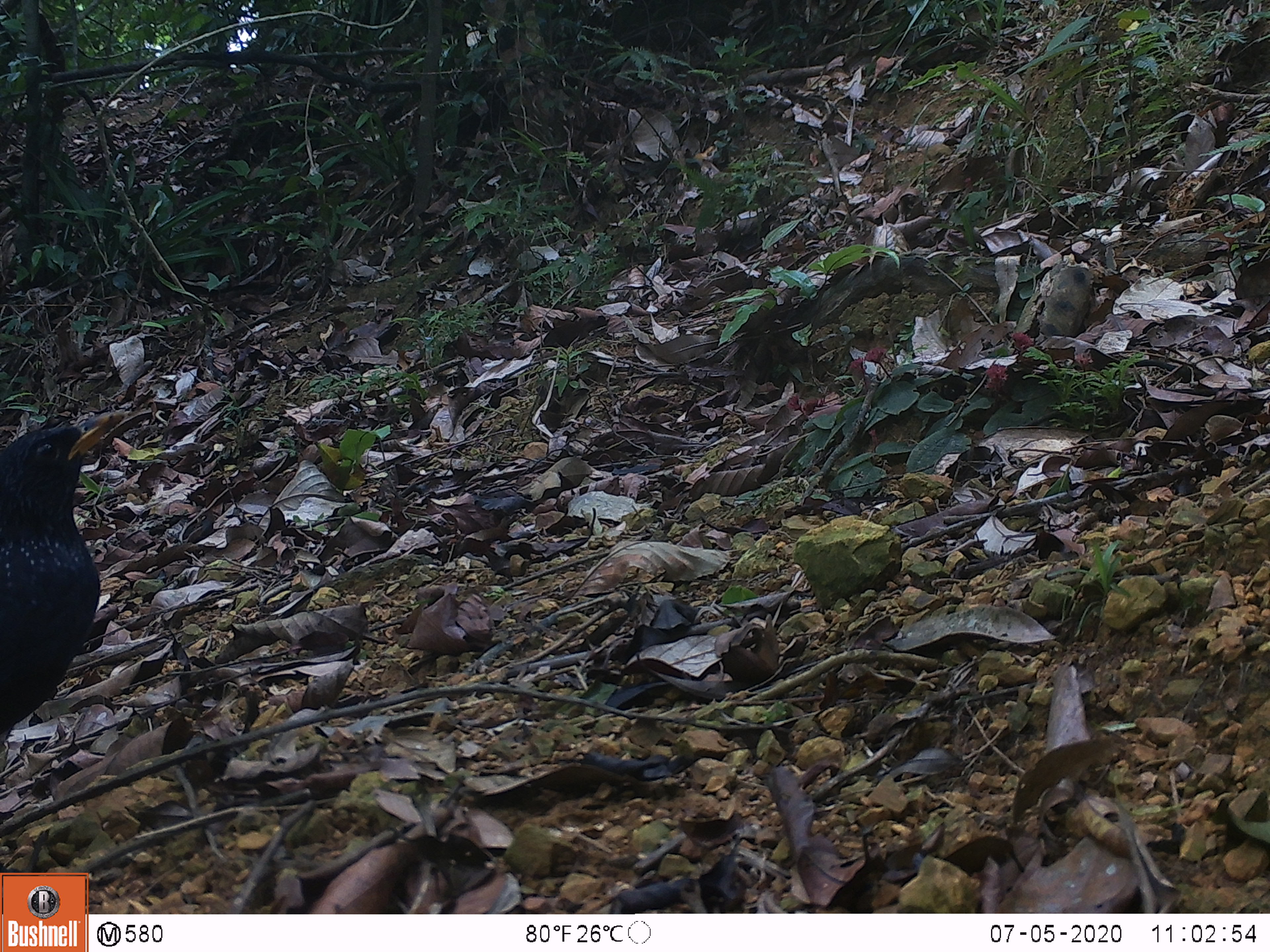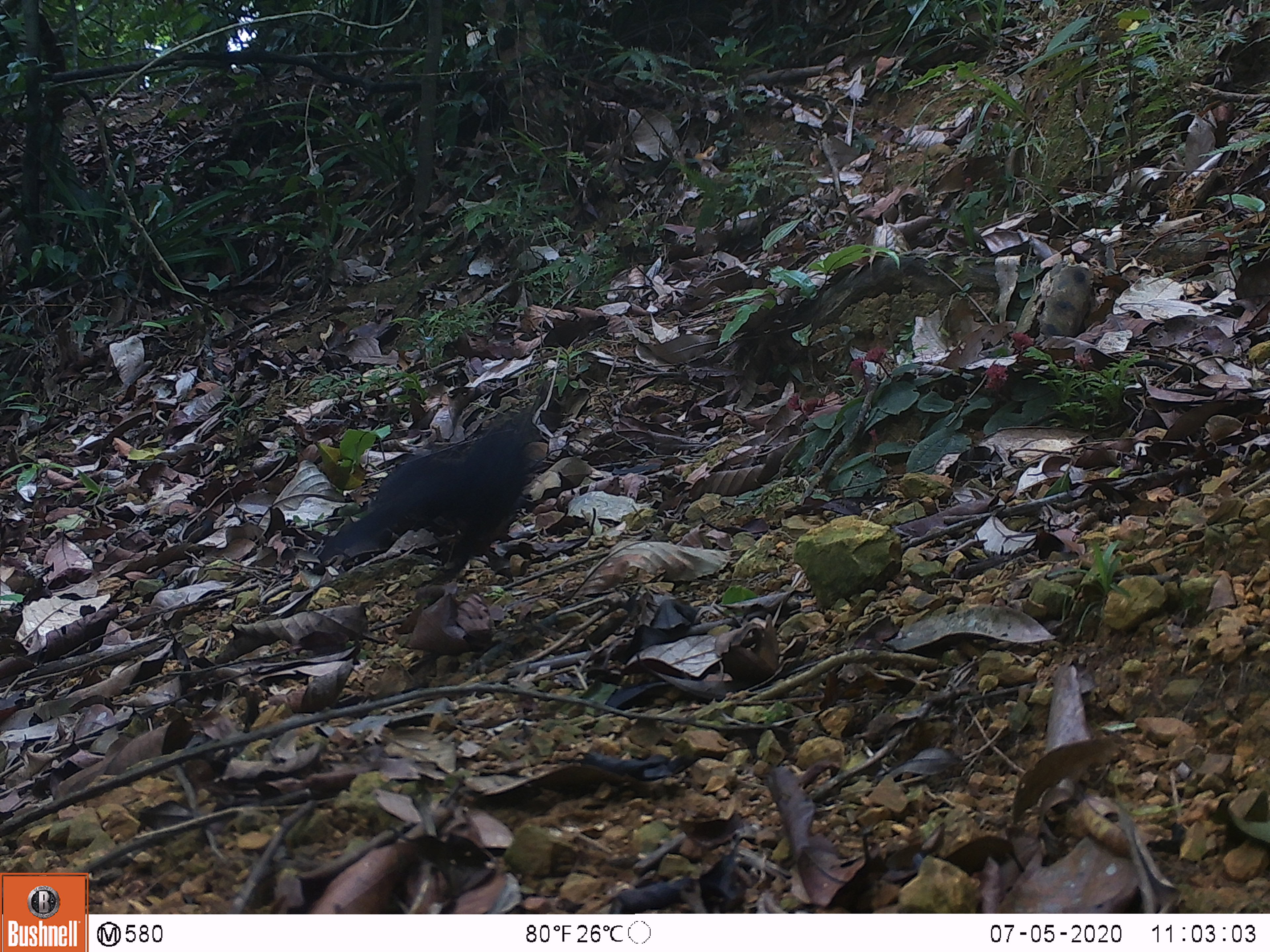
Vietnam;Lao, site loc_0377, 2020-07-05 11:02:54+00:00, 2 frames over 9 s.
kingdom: Animalia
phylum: Chordata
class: Aves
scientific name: Aves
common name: bird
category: unidentified bird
Unidentified bird (bird) (Aves). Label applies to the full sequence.